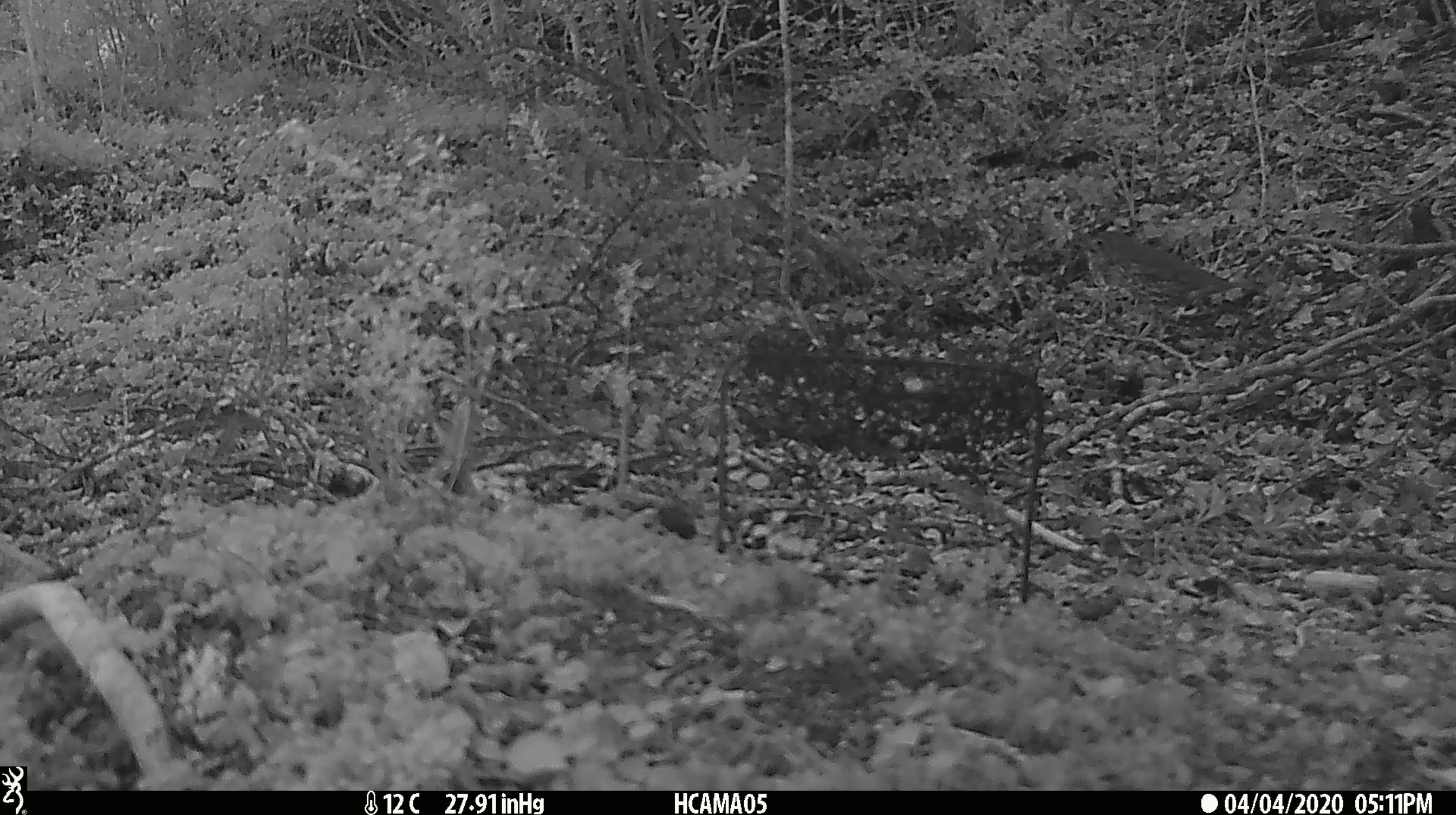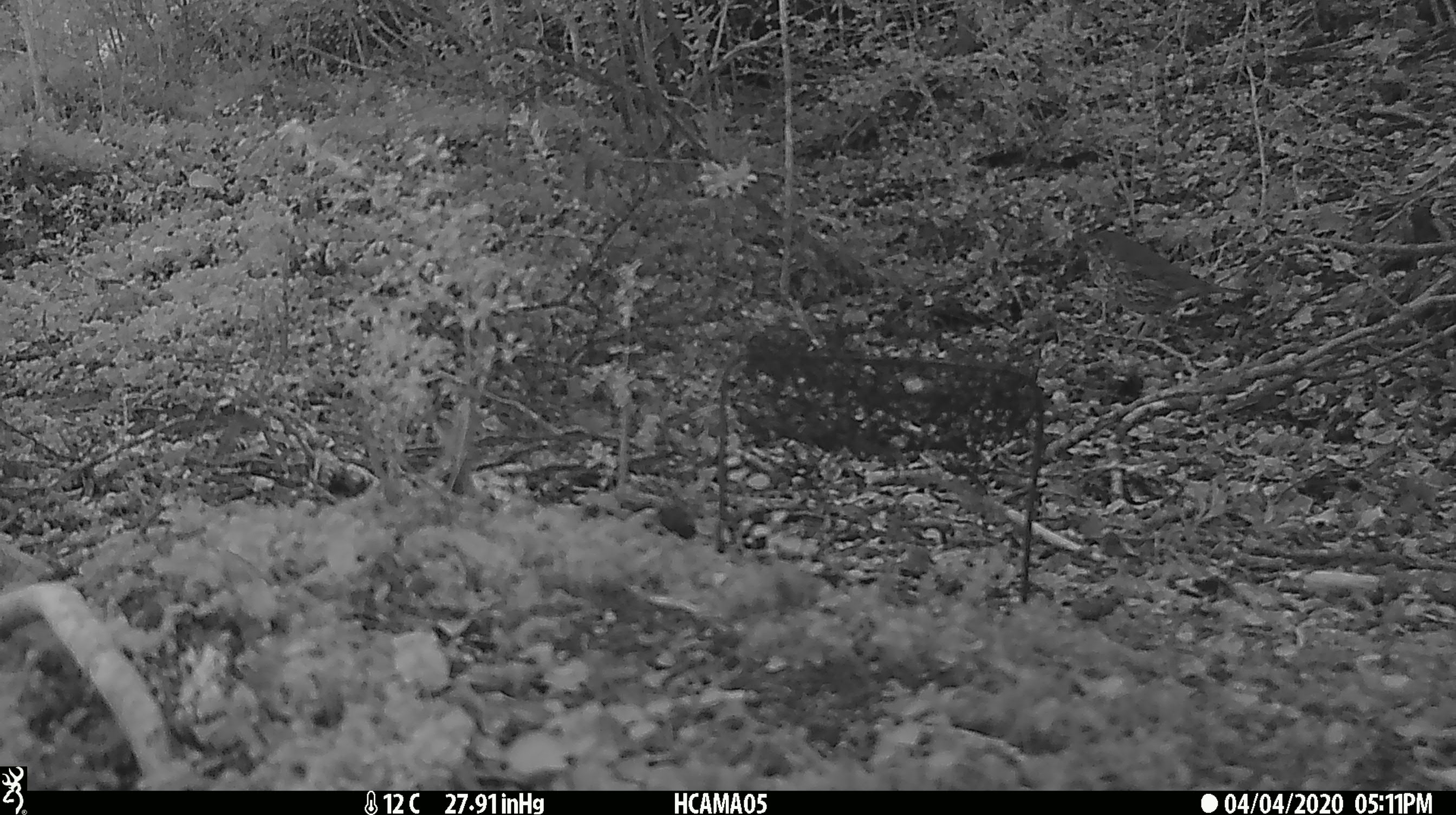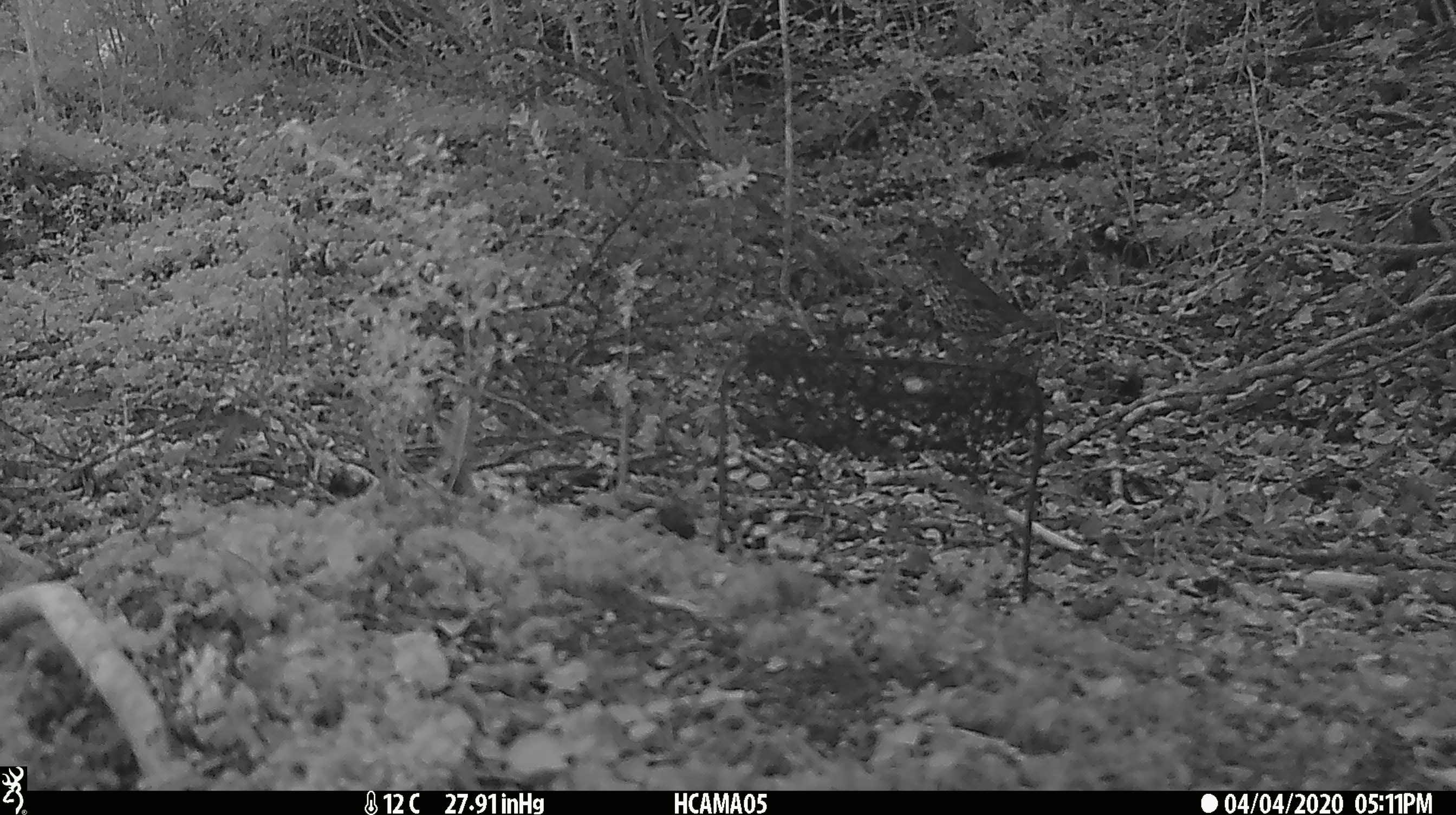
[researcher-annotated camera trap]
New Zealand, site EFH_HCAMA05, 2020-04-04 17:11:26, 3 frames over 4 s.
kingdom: Animalia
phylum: Chordata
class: Aves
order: Passeriformes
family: Turdidae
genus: Turdus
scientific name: Turdus philomelos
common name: song thrush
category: thrush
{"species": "thrush (song thrush) (Turdus philomelos)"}